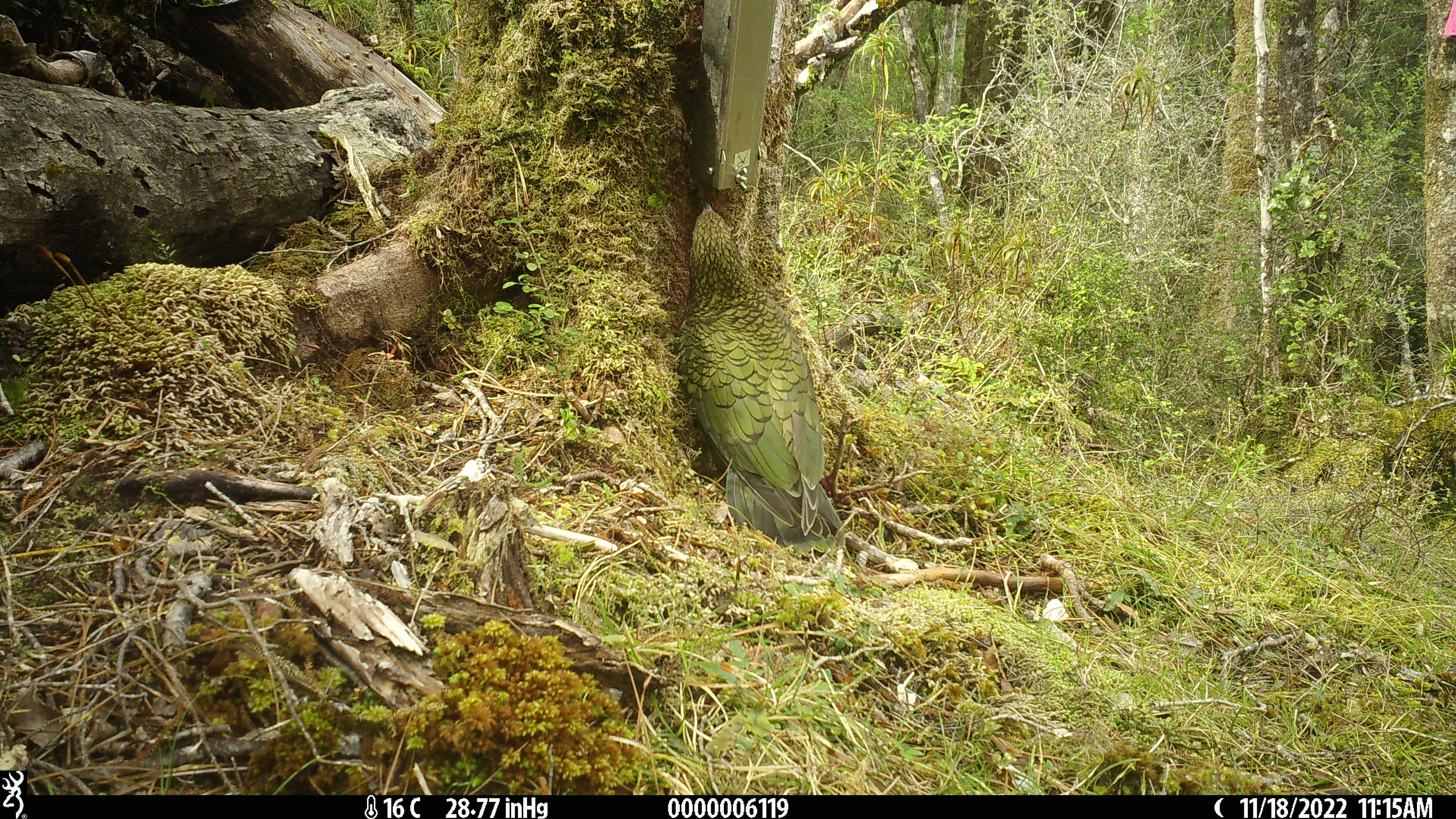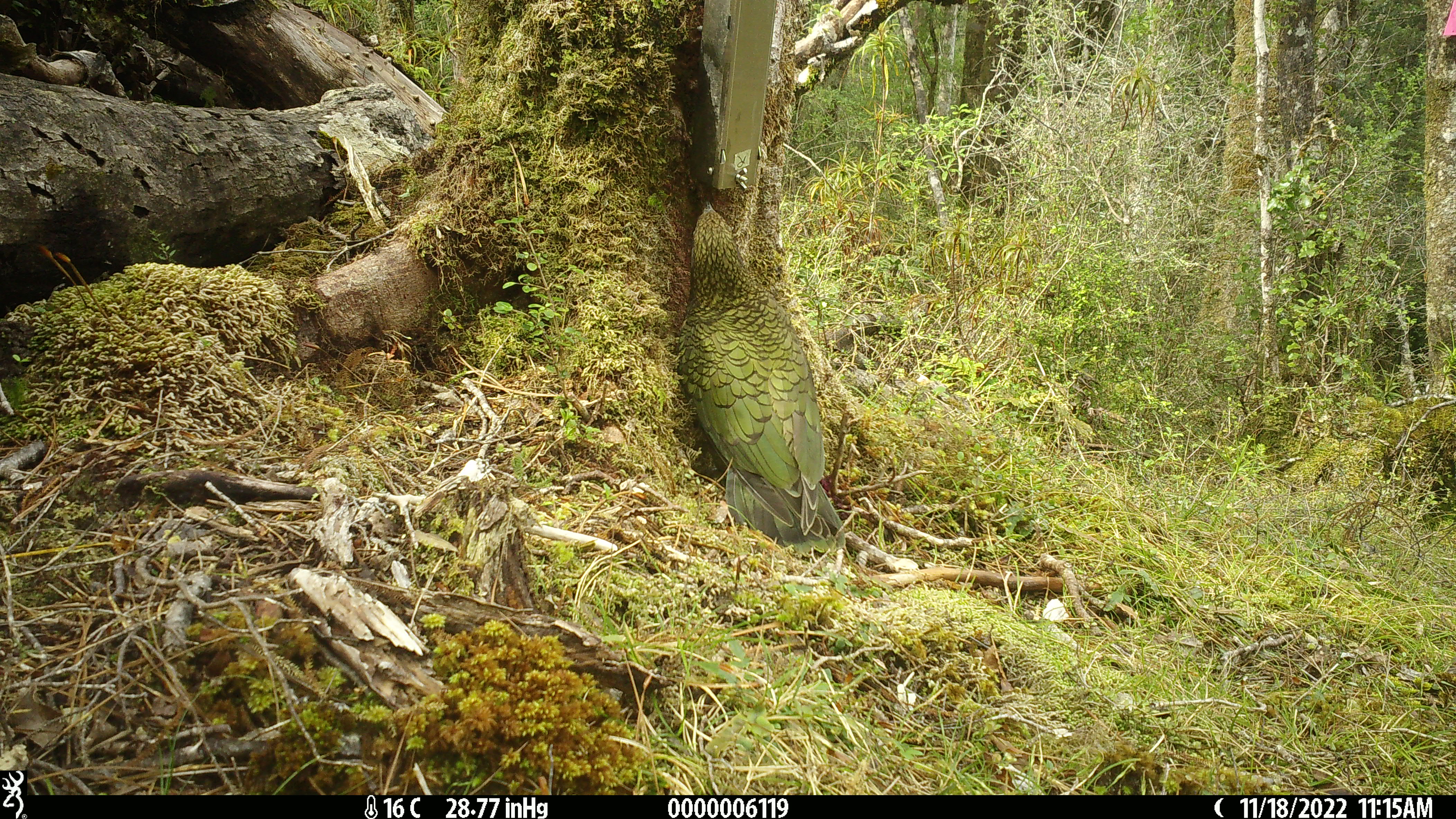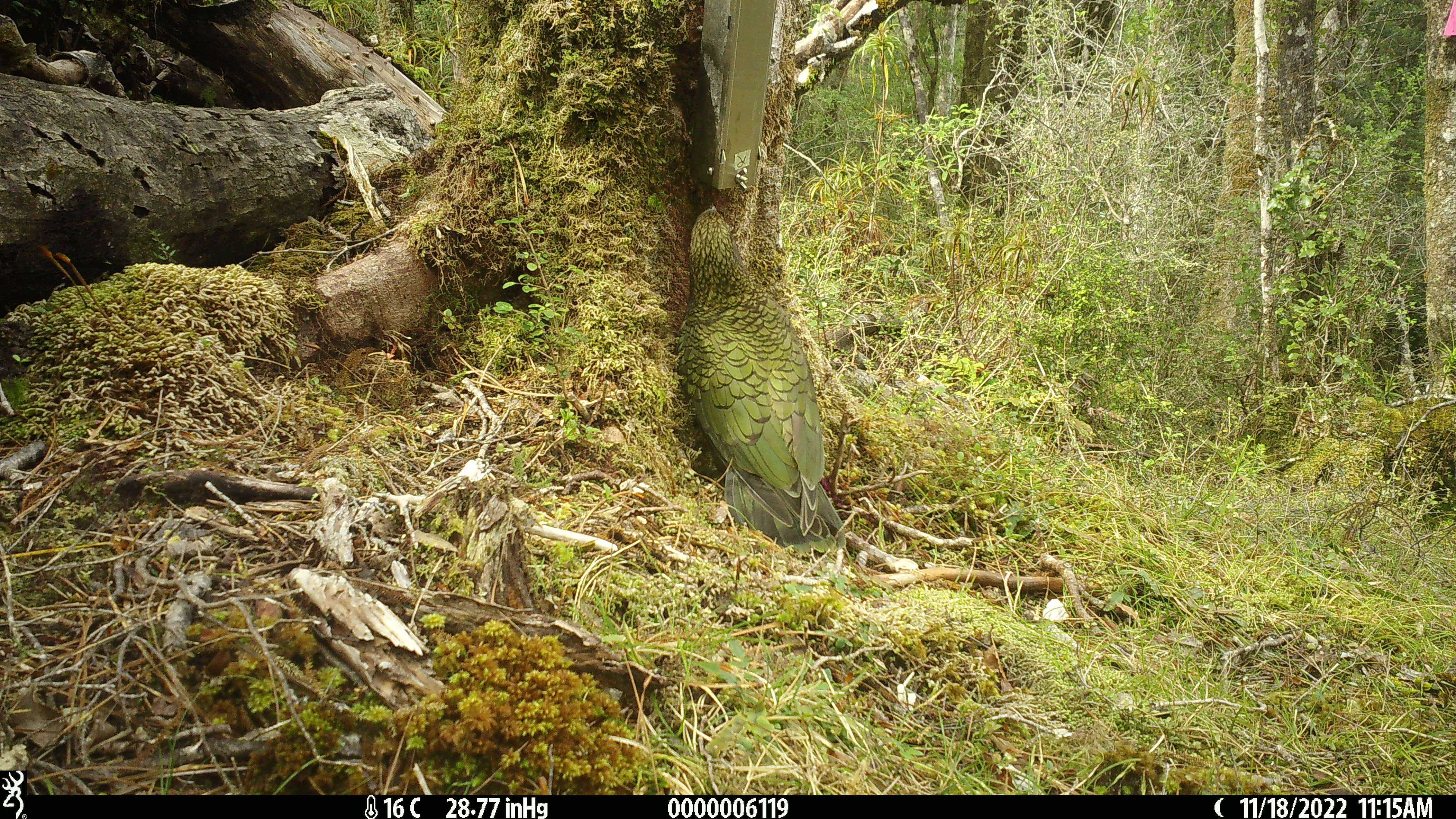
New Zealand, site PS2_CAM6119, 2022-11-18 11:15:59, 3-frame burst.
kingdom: Animalia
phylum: Chordata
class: Aves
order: Psittaciformes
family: Strigopidae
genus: Nestor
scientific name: Nestor notabilis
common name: kea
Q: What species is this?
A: Kea (Nestor notabilis).